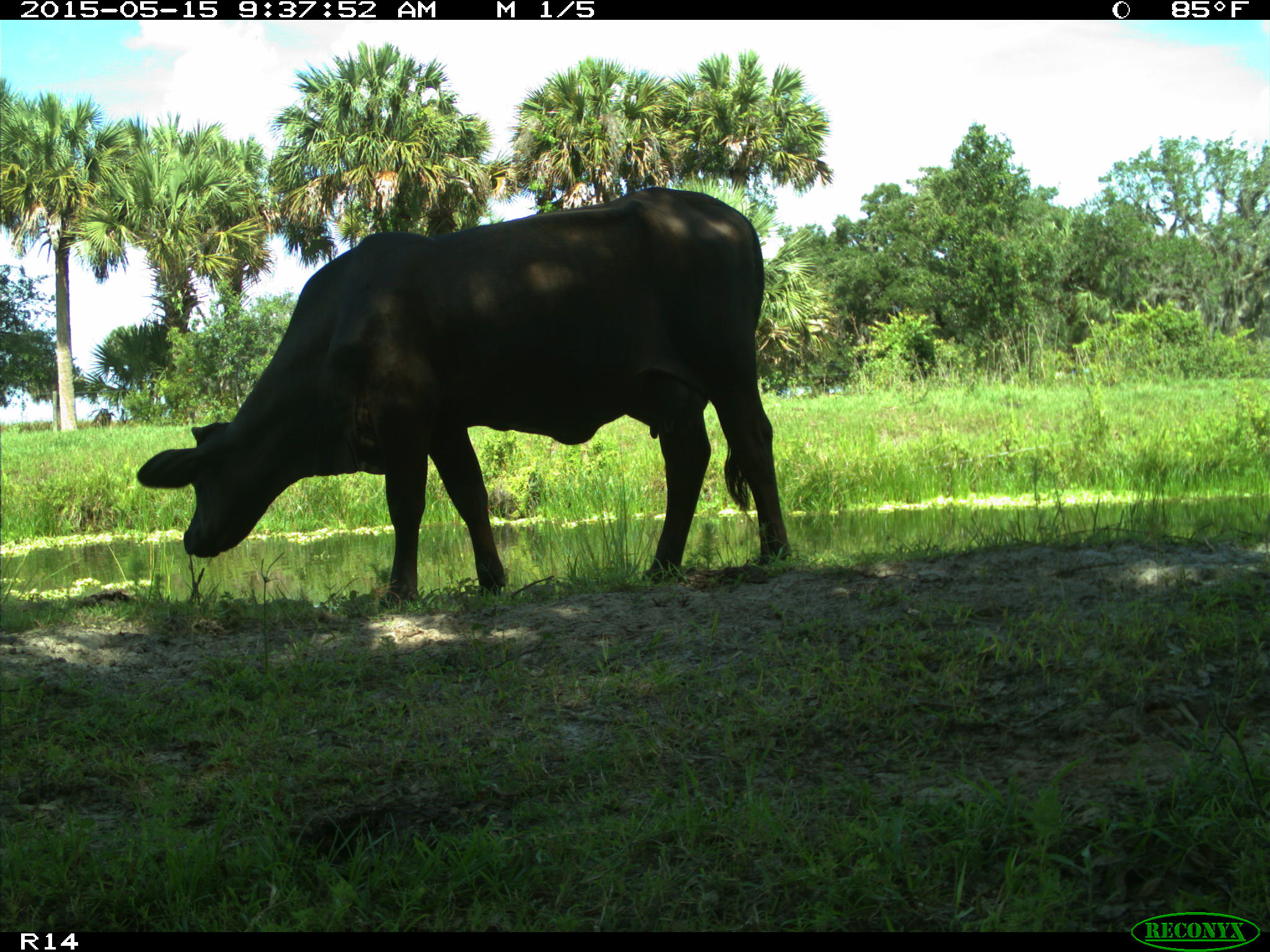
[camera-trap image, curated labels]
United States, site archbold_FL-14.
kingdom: Animalia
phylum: Chordata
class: Mammalia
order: Artiodactyla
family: Bovidae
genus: Bos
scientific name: Bos taurus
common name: domestic cow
Bos taurus (domestic cow).